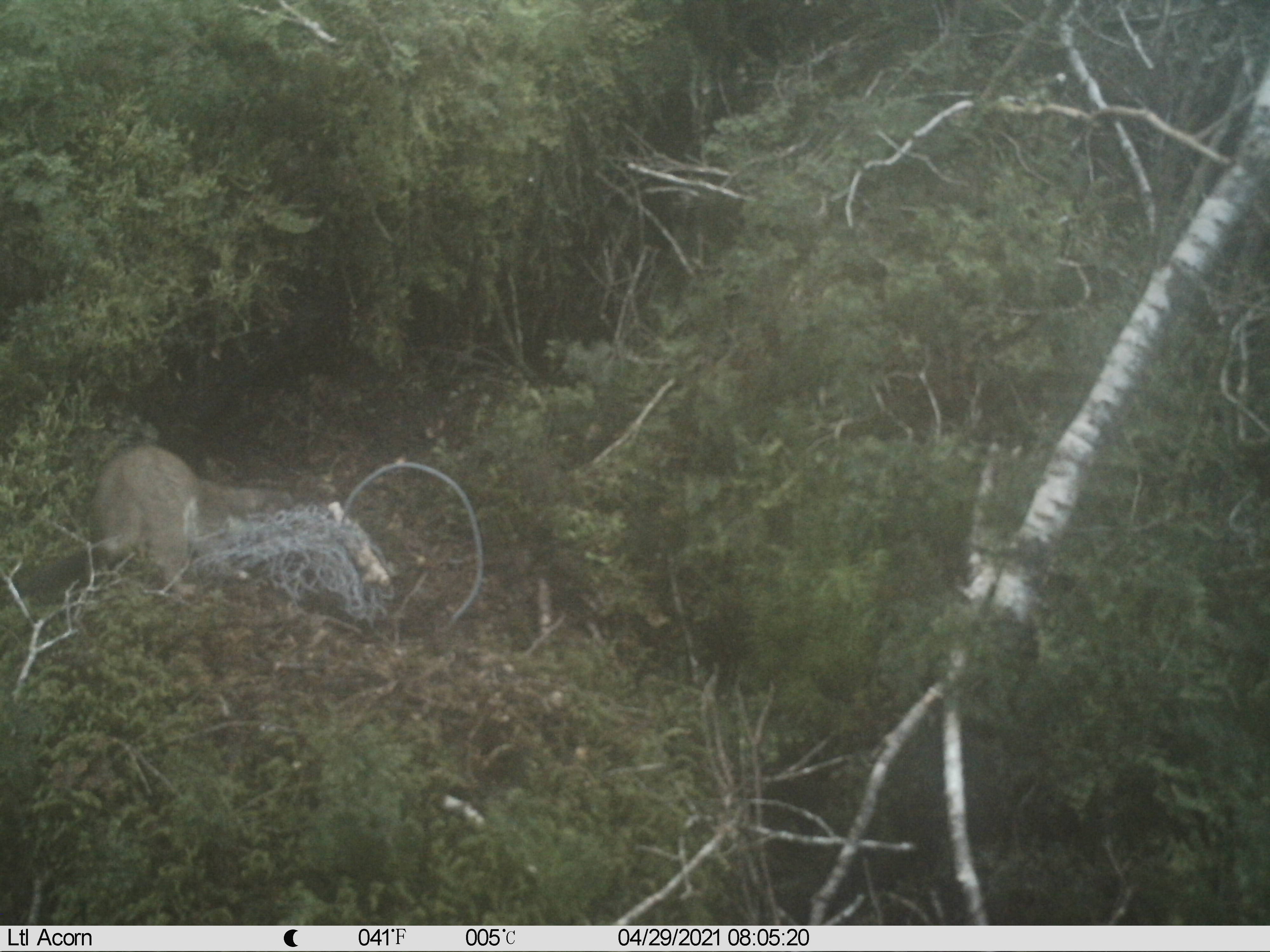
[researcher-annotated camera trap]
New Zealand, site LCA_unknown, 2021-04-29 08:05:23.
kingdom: Animalia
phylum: Chordata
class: Mammalia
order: Carnivora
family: Mustelidae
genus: Mustela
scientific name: Mustela erminea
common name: stoat